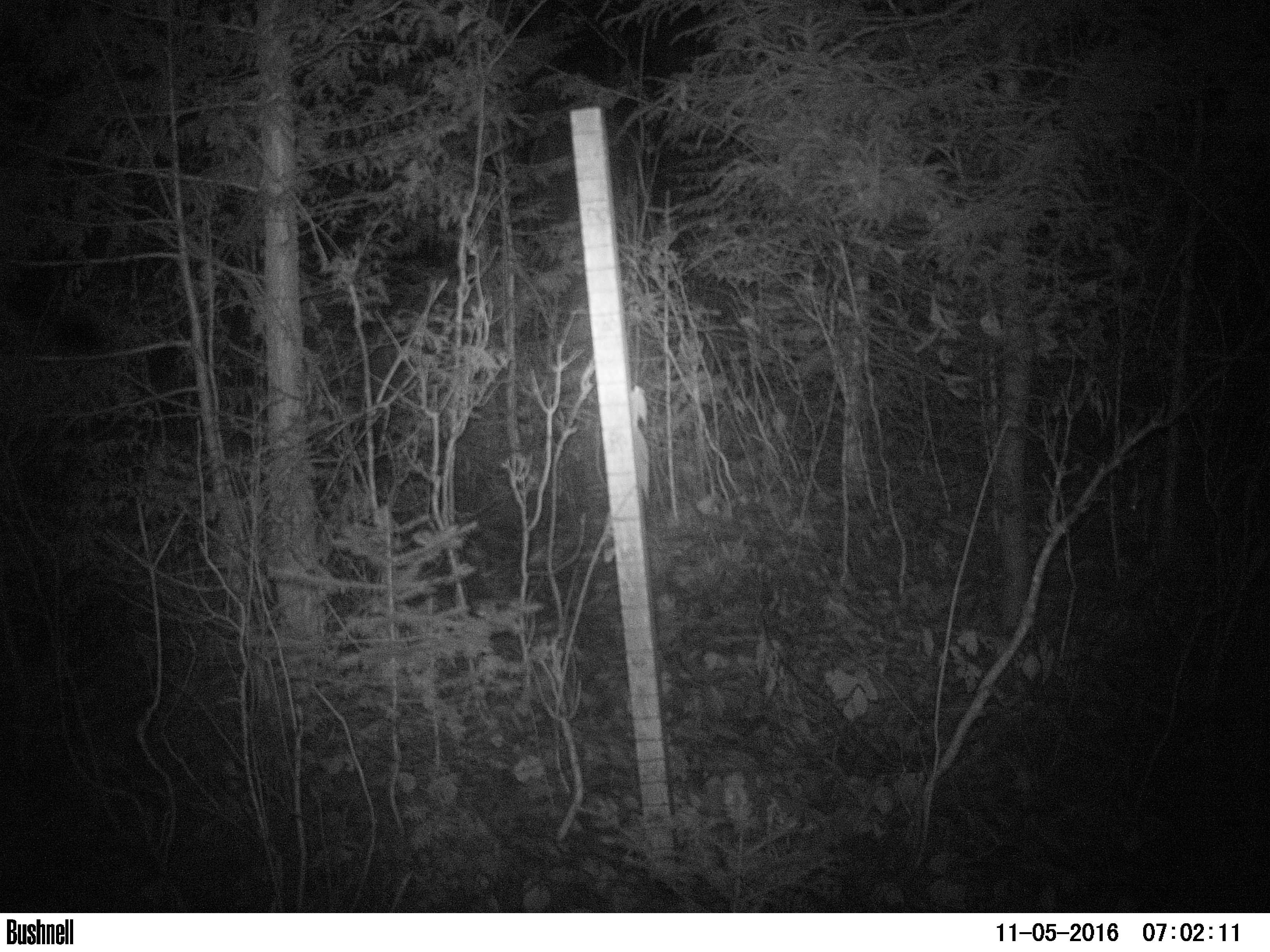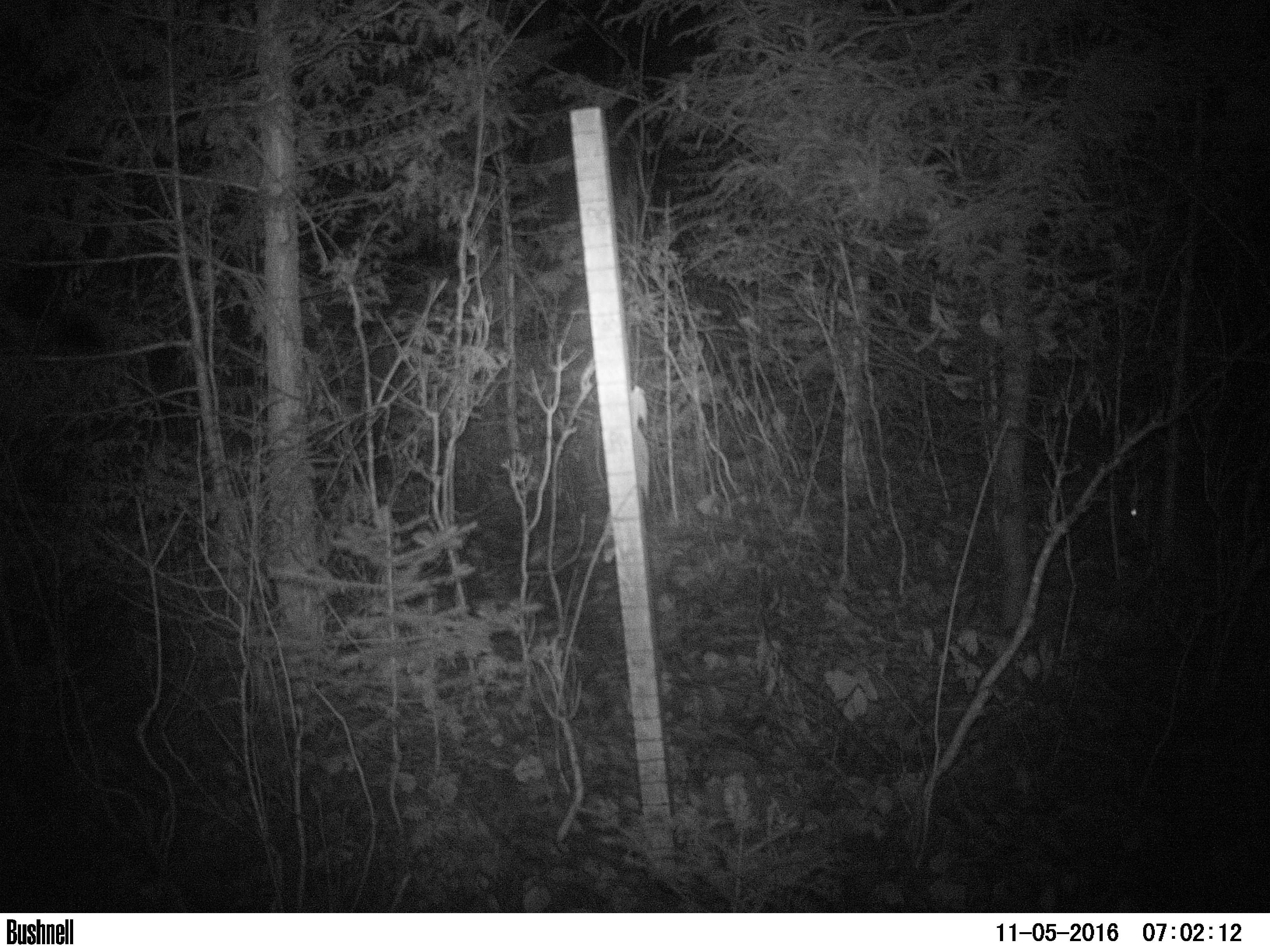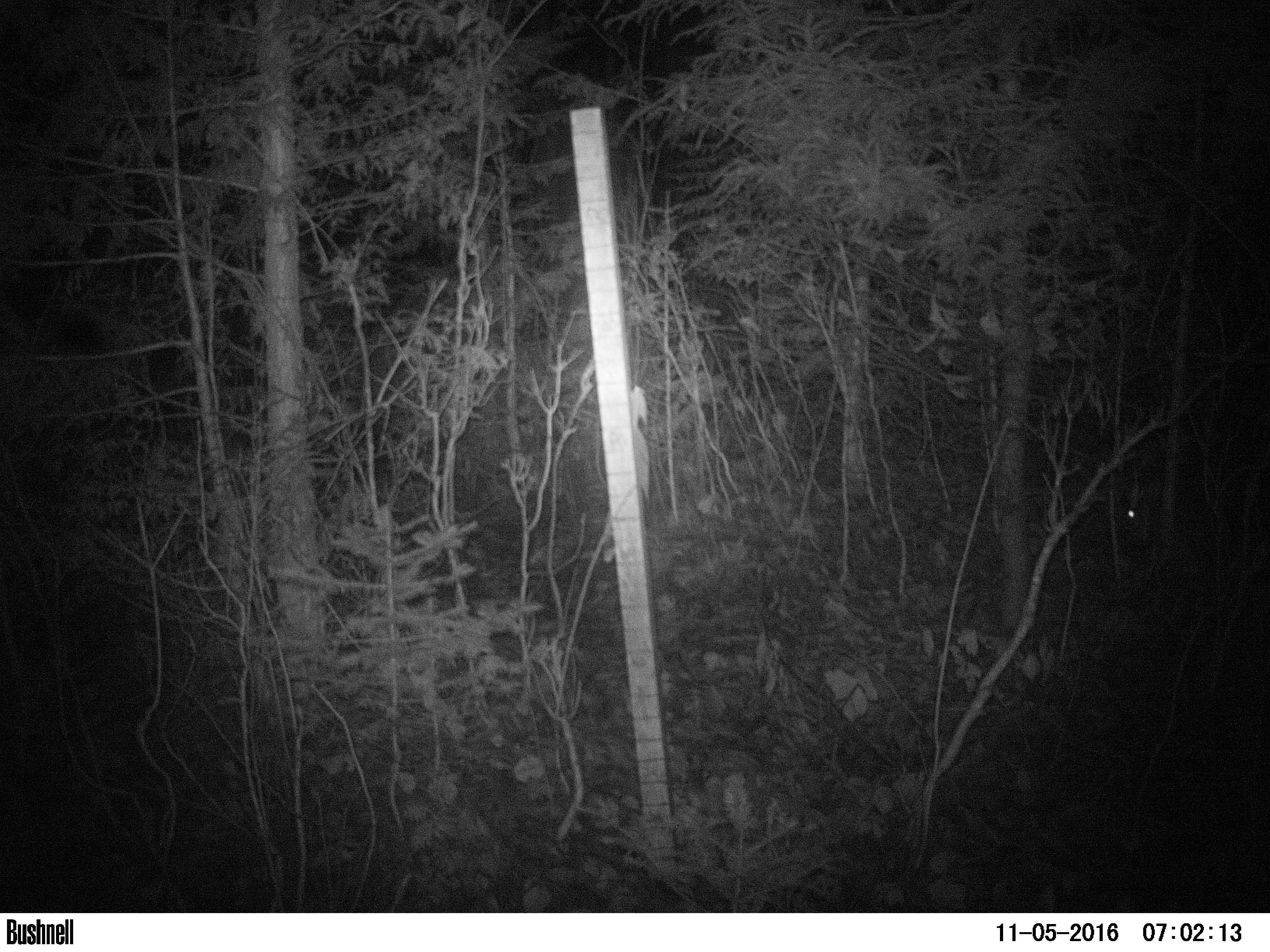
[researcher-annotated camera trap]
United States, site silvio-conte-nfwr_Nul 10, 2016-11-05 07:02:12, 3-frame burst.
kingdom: Animalia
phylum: Chordata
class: Mammalia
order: Lagomorpha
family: Leporidae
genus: Lepus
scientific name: Lepus americanus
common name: snowshoe hare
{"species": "snowshoe hare (Lepus americanus)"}